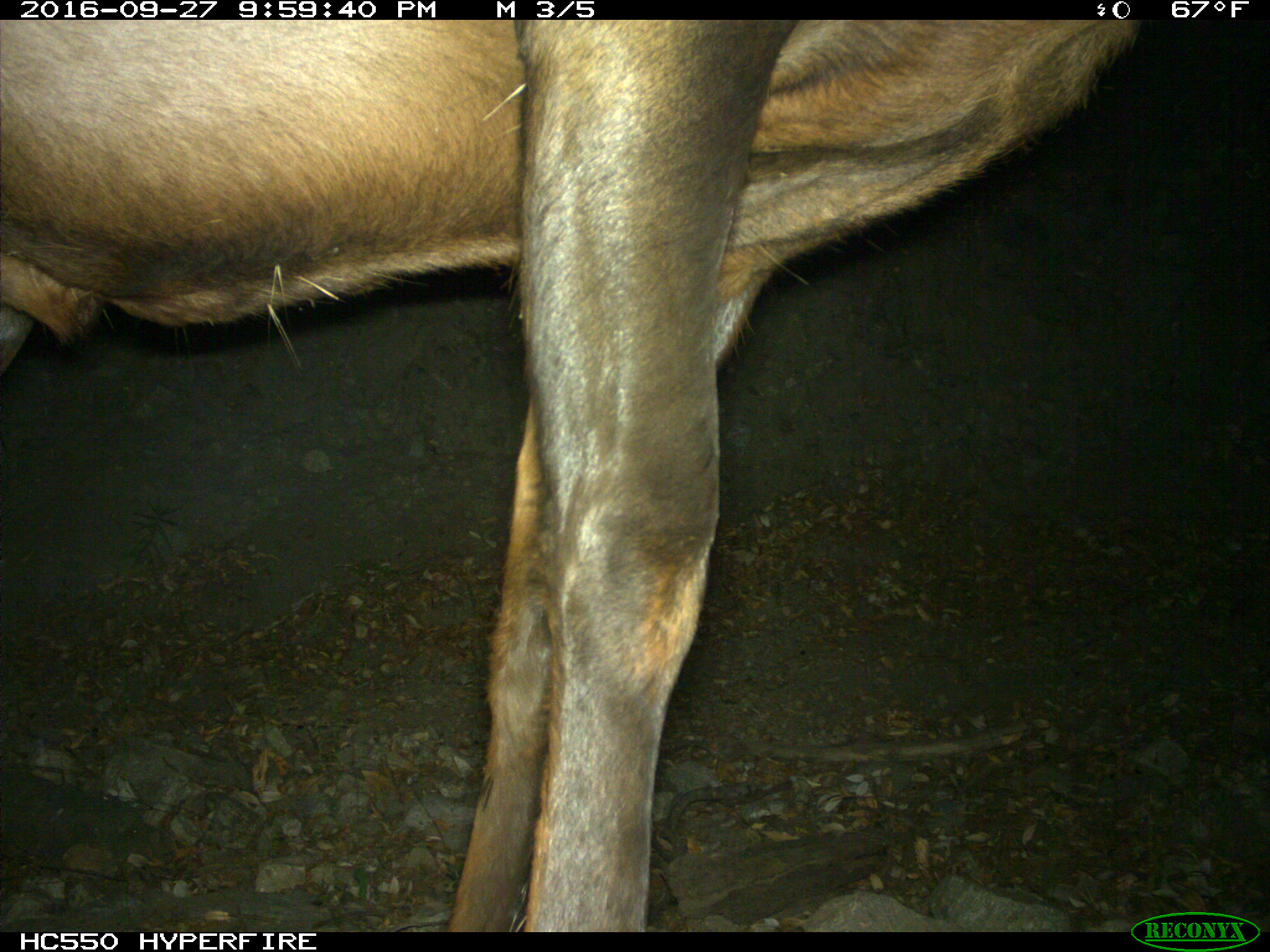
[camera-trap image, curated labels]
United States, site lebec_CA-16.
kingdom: Animalia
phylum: Chordata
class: Mammalia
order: Artiodactyla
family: Cervidae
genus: Cervus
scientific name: Cervus canadensis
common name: elk